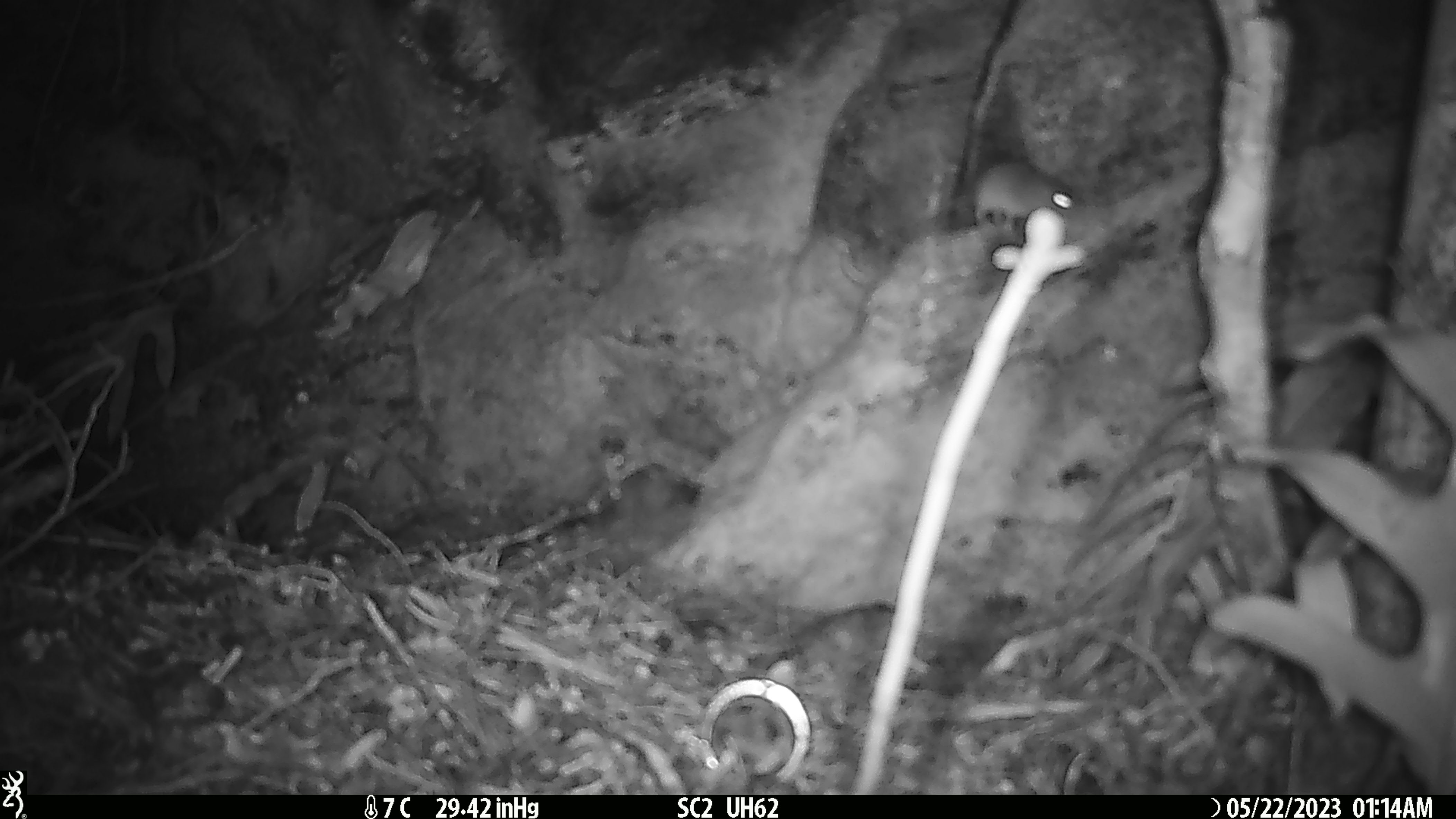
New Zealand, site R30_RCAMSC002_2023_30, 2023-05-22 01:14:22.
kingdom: Animalia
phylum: Chordata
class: Mammalia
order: Rodentia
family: Muridae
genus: Mus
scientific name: Mus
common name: mouse